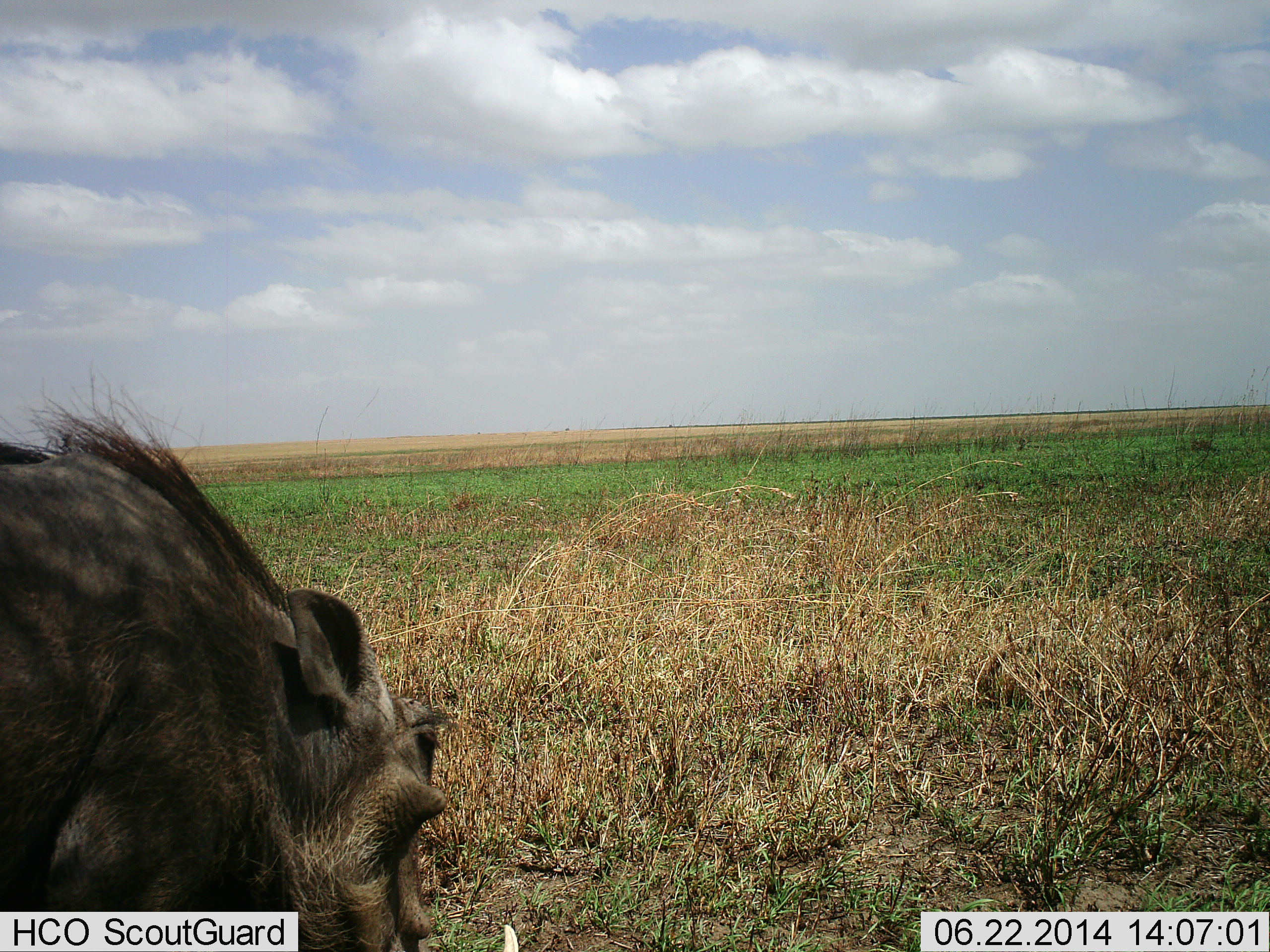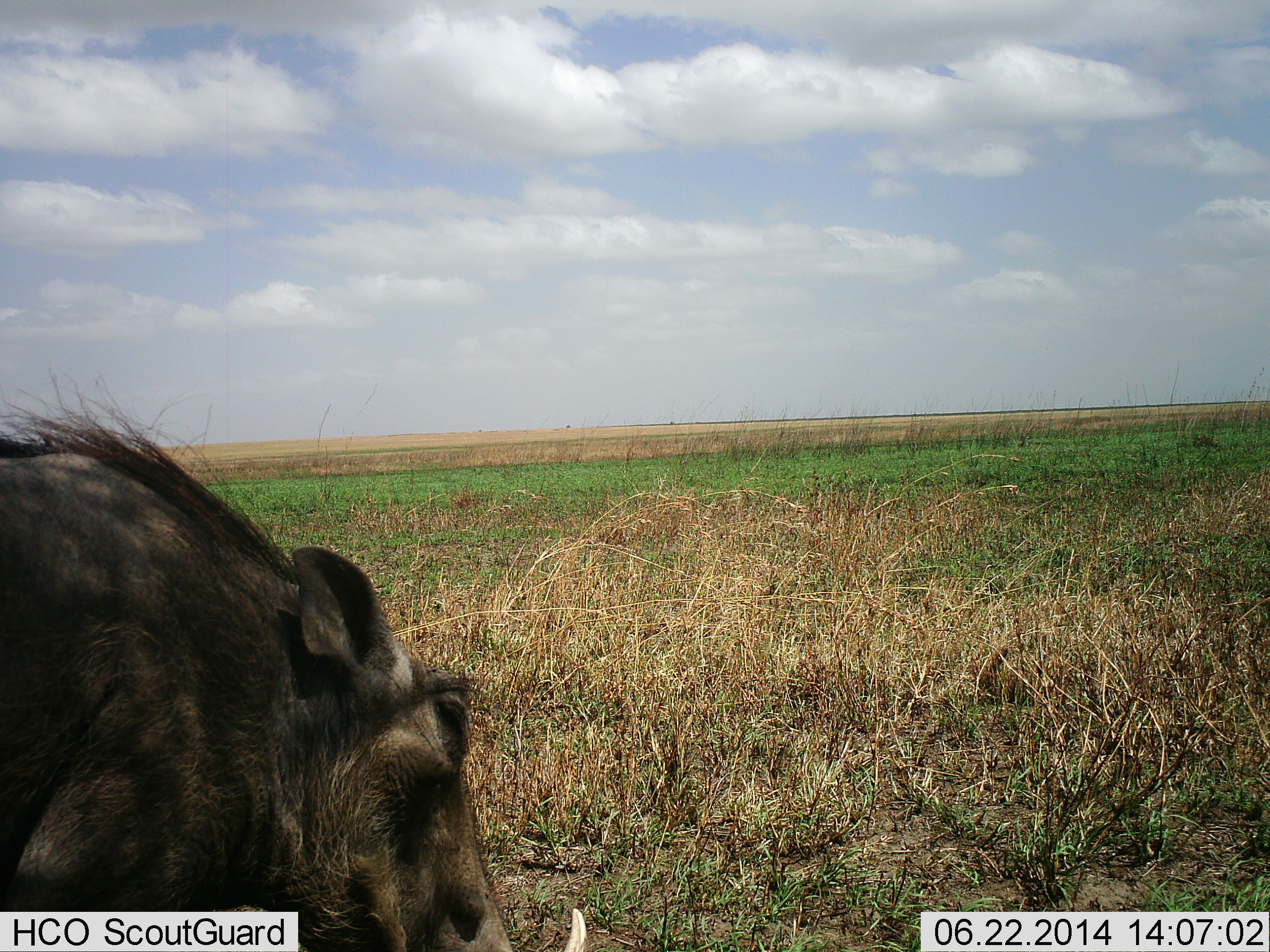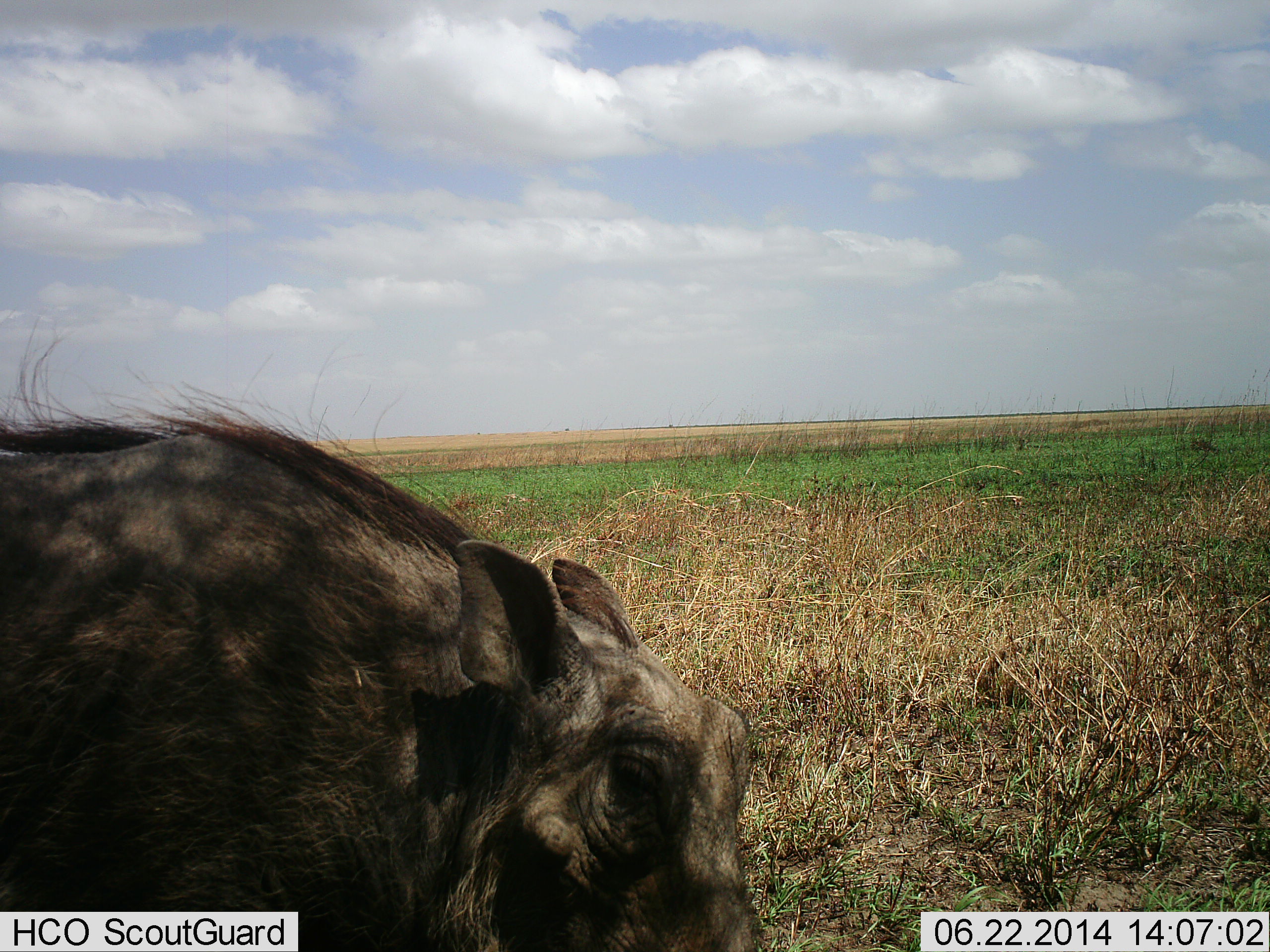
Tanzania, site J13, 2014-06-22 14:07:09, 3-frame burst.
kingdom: Animalia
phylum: Chordata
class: Mammalia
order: Artiodactyla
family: Suidae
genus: Phacochoerus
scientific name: Phacochoerus africanus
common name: warthog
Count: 1.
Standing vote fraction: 20%.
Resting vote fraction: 0%.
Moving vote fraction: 40%.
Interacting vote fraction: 0%.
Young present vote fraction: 0%.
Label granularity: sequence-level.